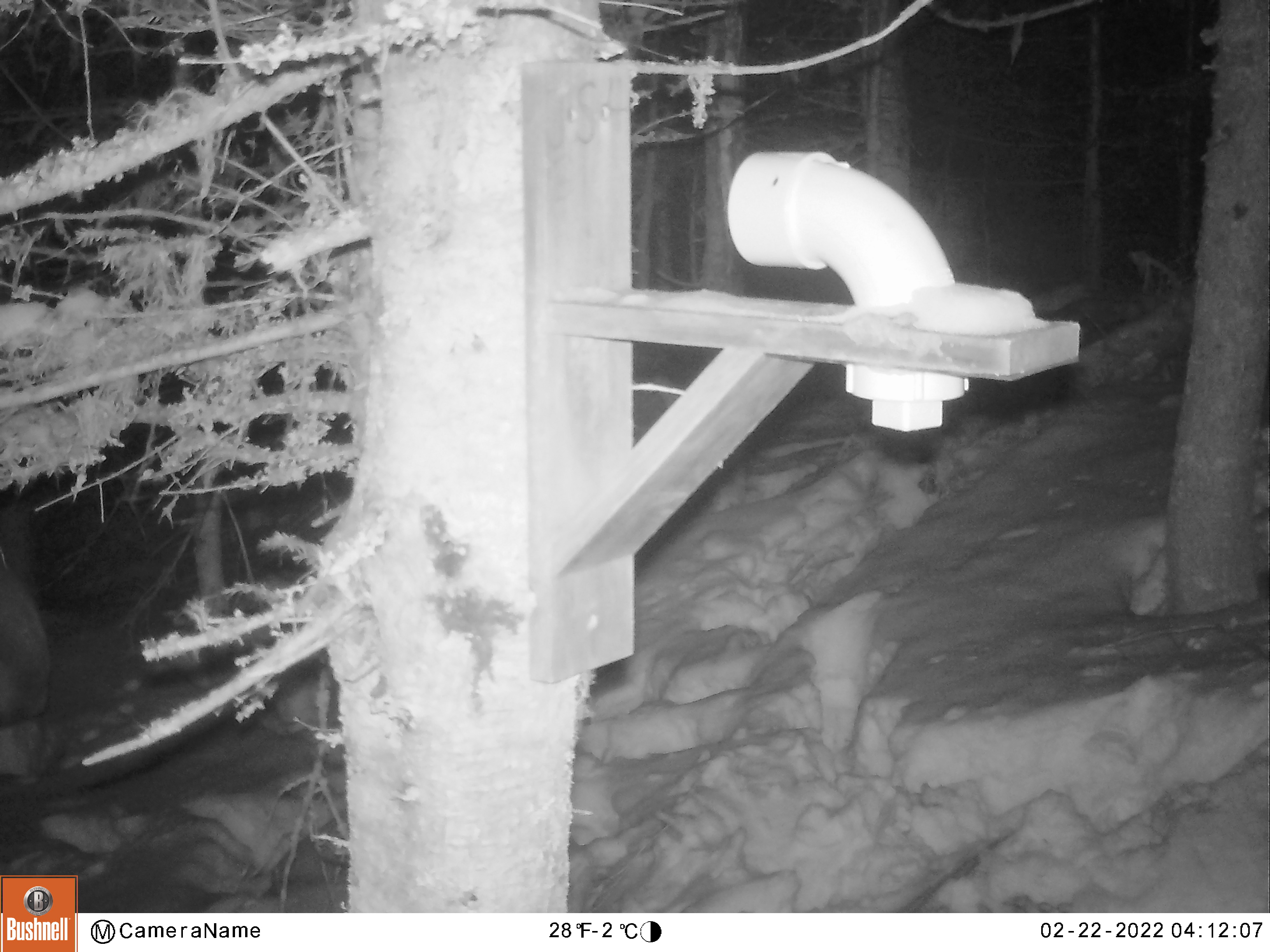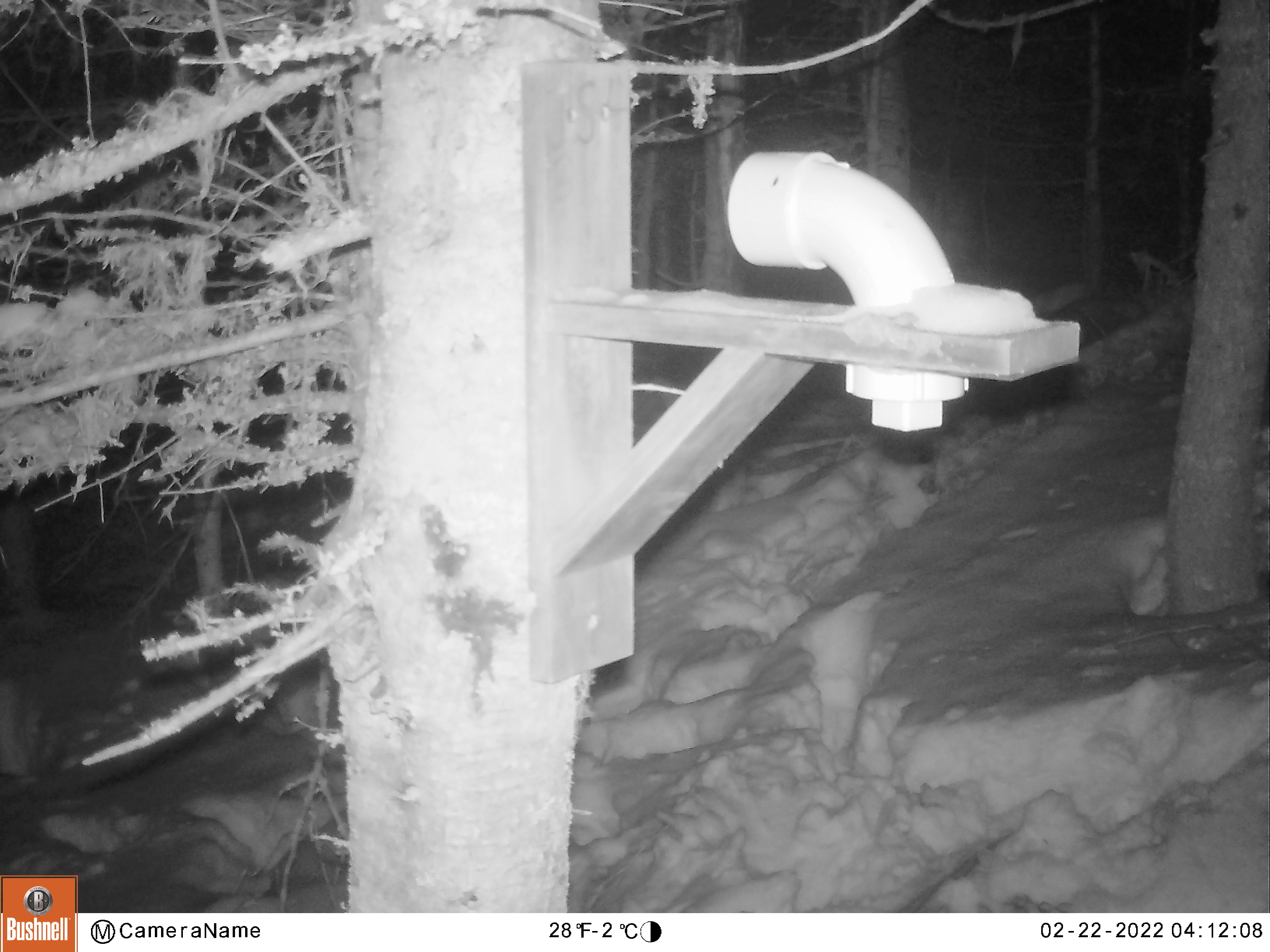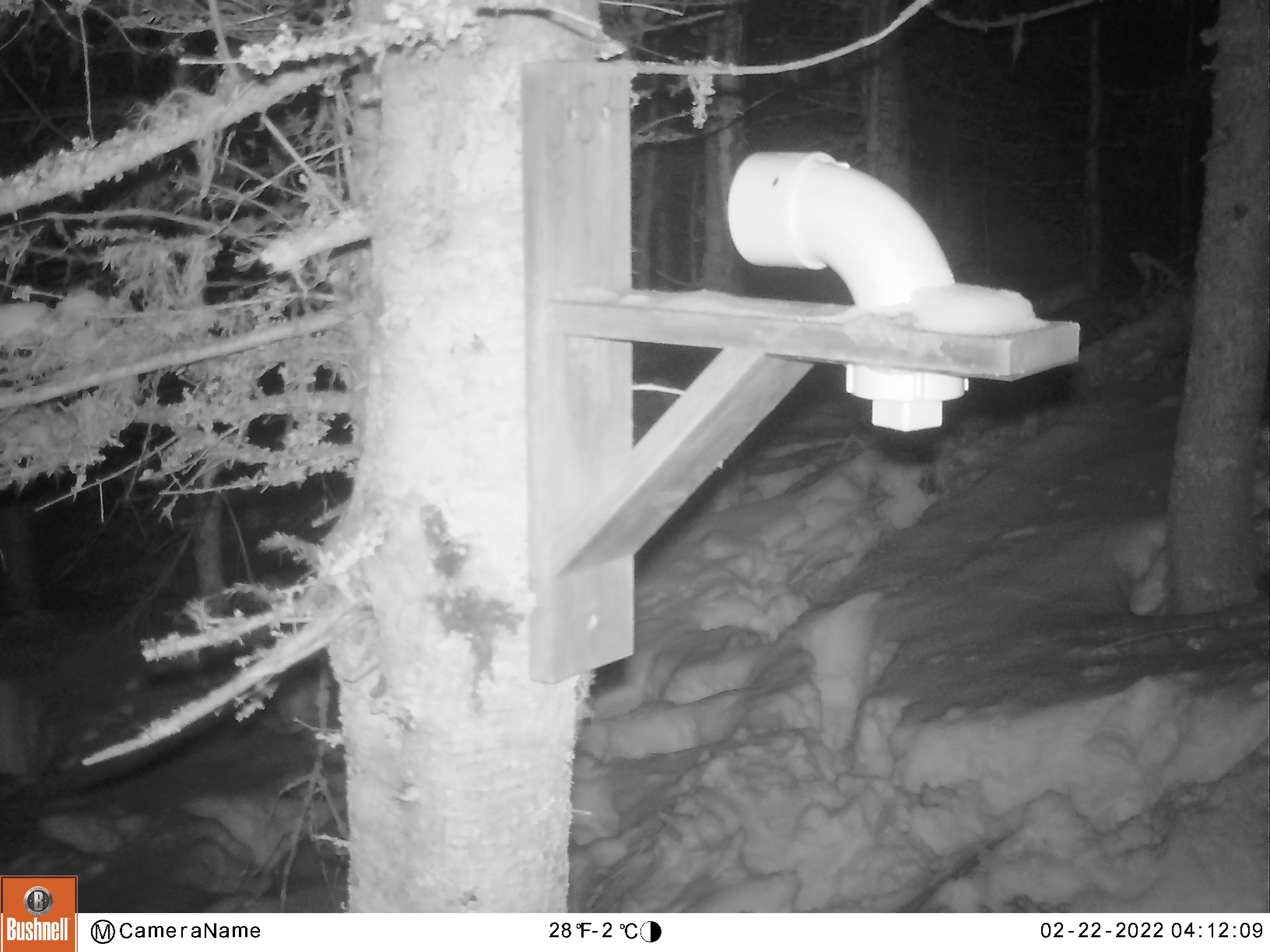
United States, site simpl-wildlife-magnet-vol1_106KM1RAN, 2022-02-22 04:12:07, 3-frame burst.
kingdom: Animalia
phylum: Chordata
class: Mammalia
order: Artiodactyla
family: Cervidae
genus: Alces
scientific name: Alces alces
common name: moose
Moose (Alces alces).